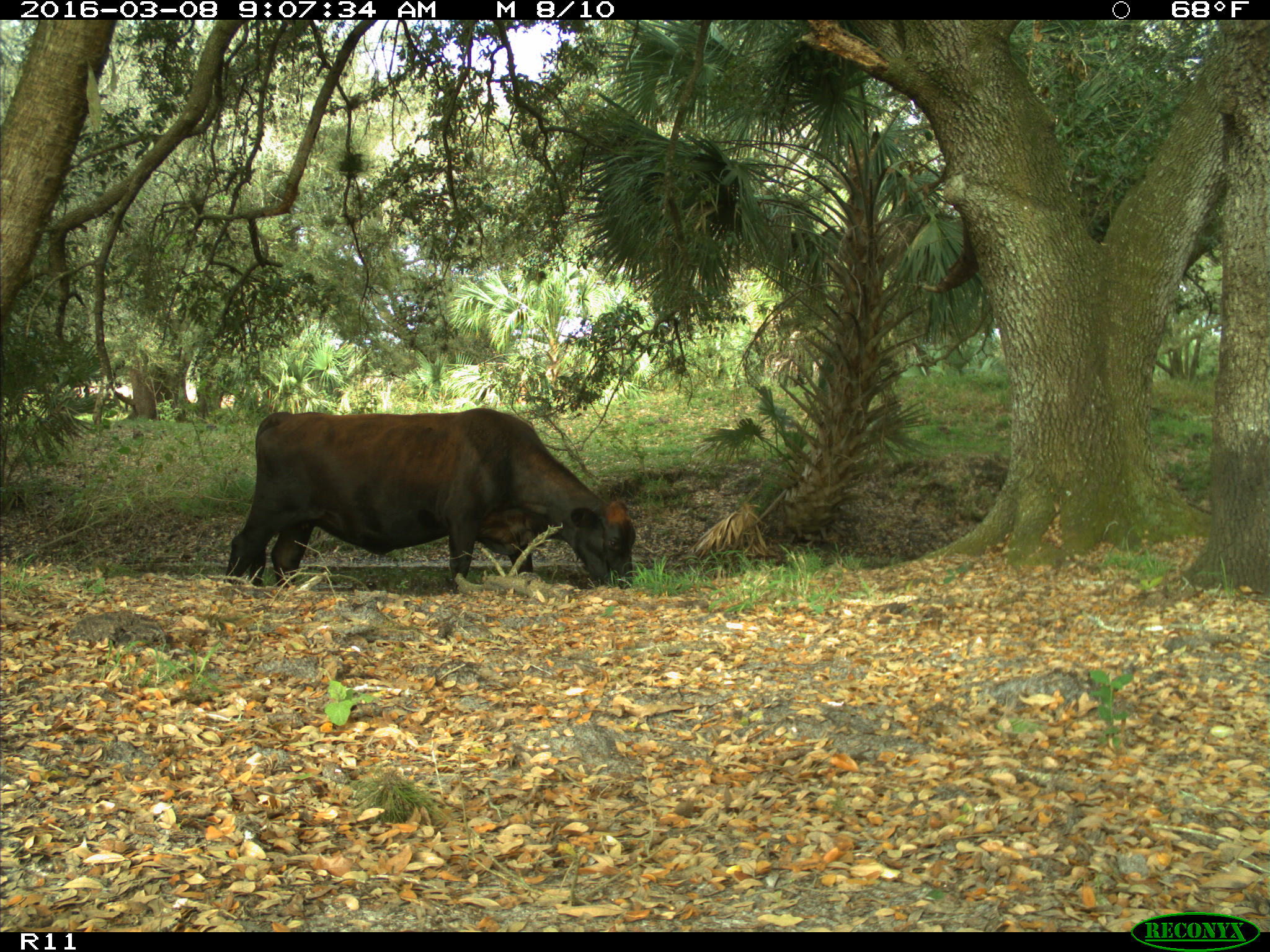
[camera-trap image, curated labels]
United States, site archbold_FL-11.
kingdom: Animalia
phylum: Chordata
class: Mammalia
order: Artiodactyla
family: Bovidae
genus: Bos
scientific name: Bos taurus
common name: domestic cow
Bos taurus (domestic cow).